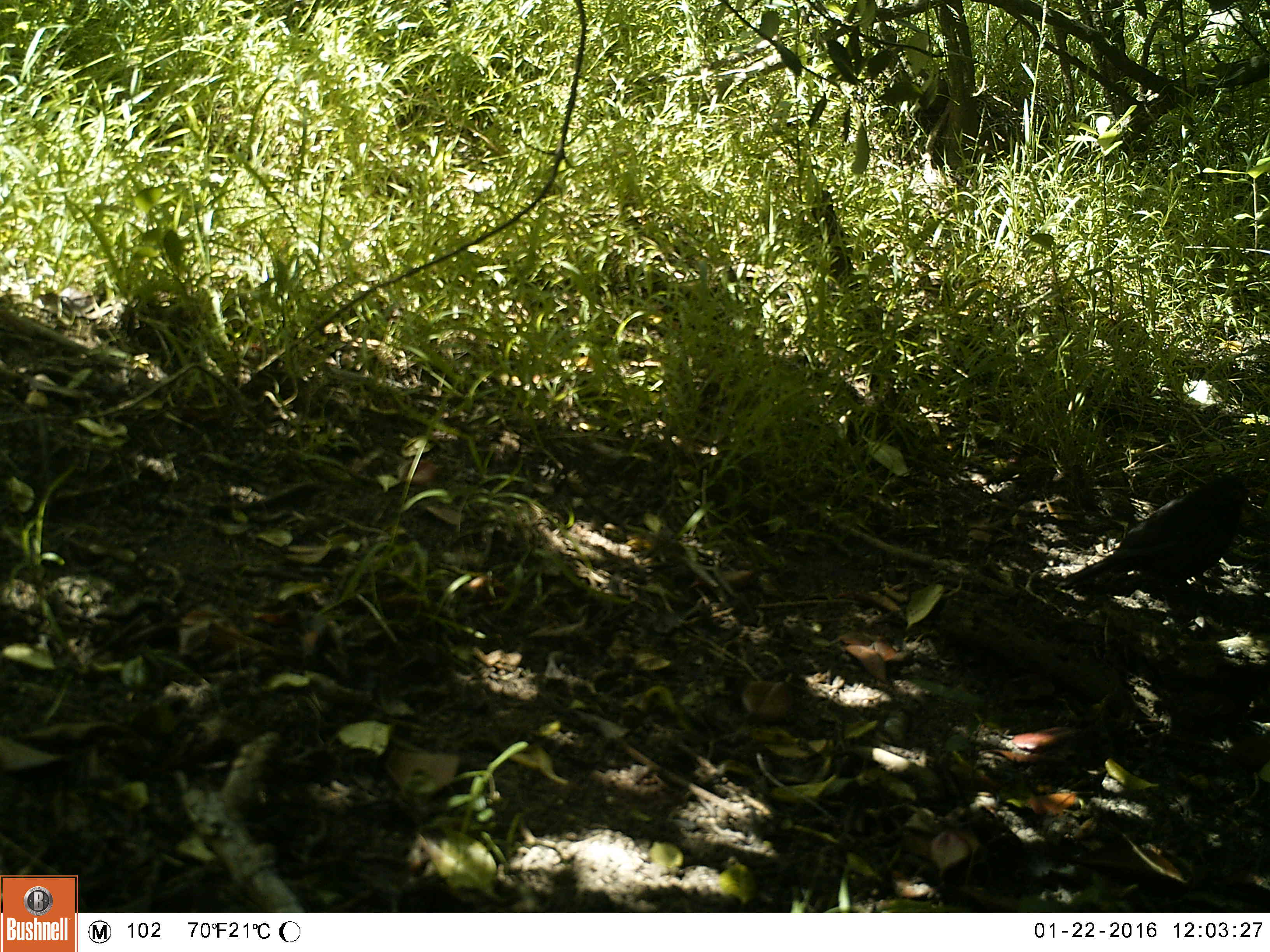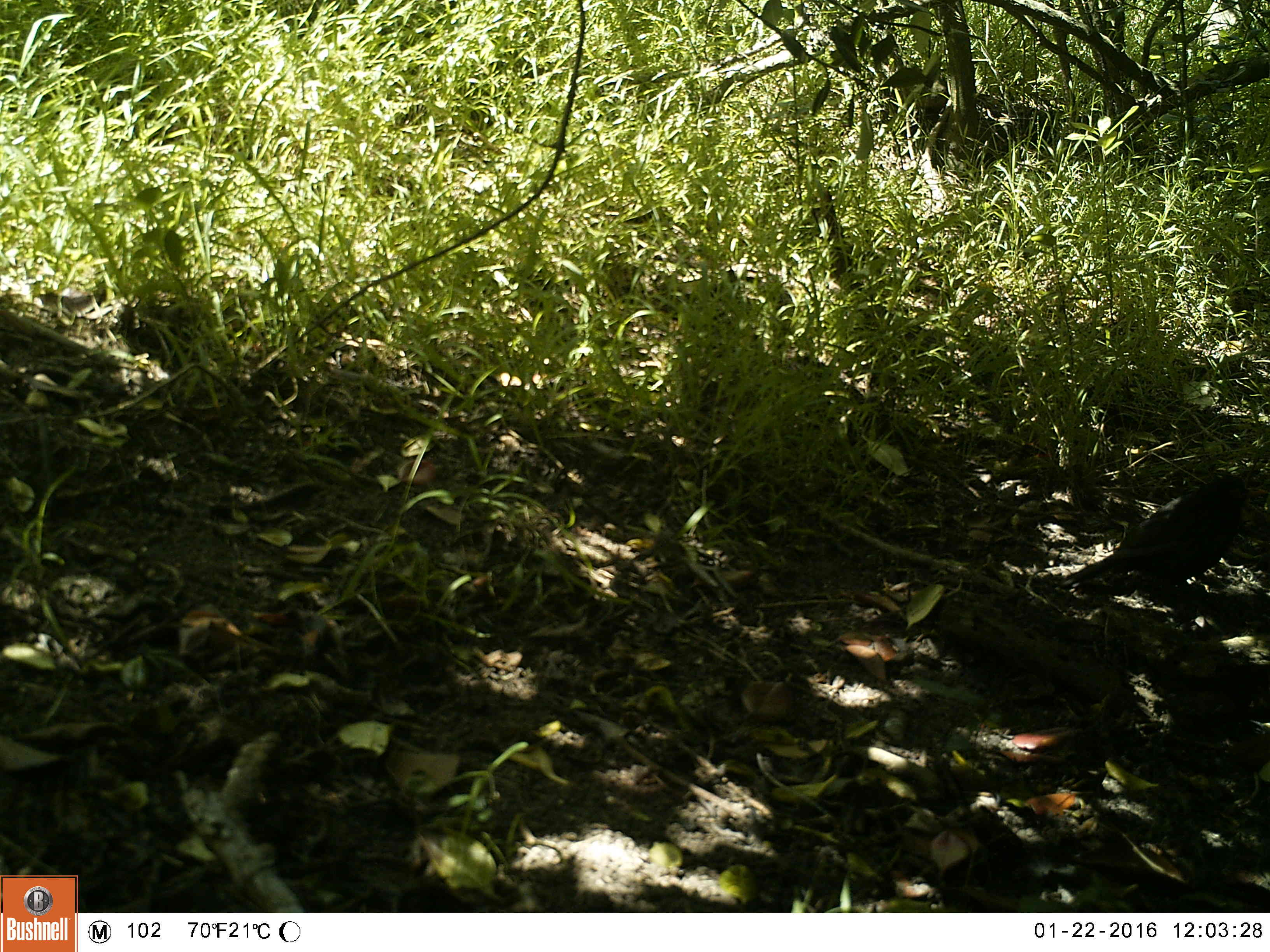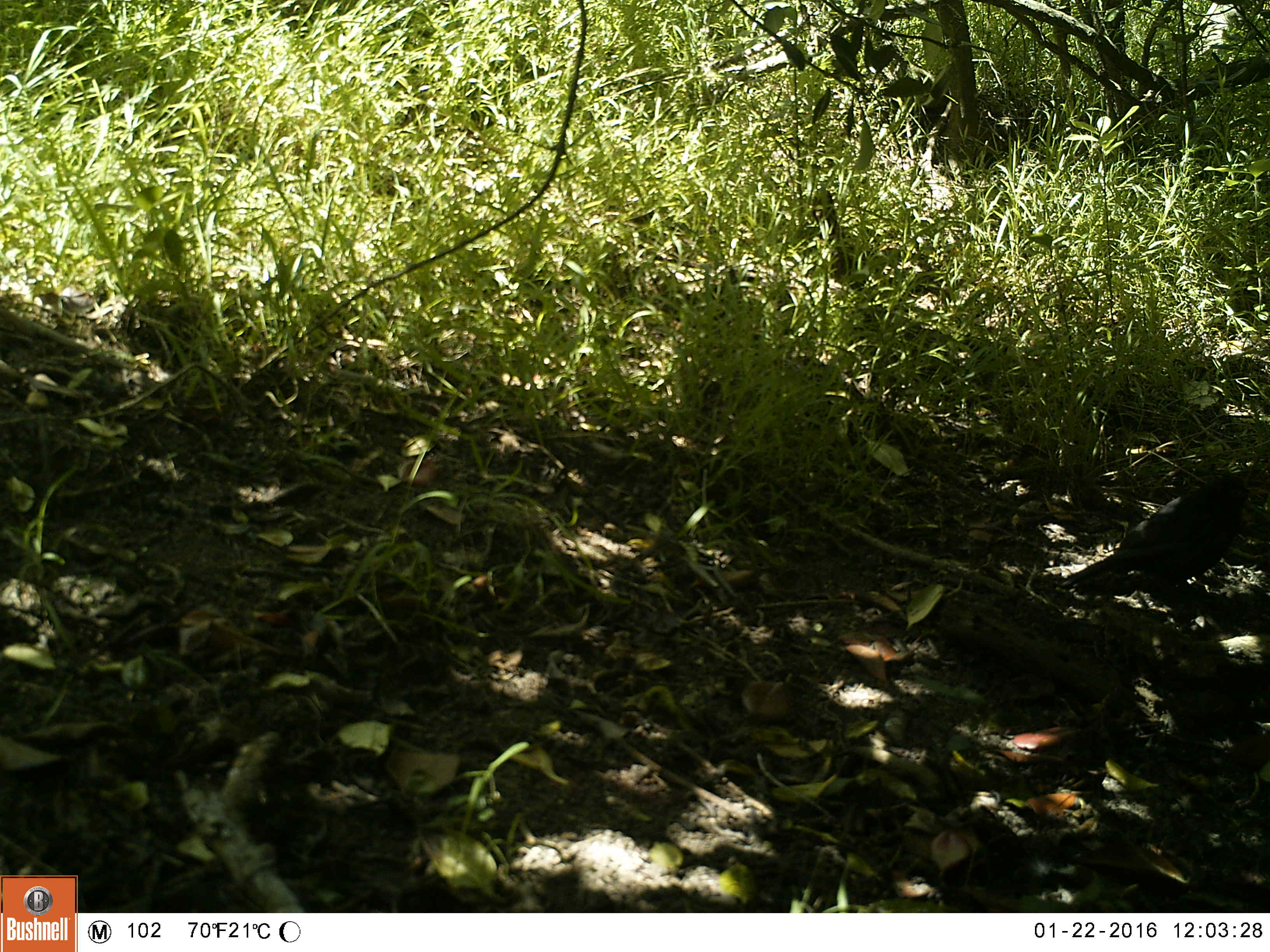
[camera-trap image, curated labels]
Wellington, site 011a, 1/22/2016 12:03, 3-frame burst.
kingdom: Animalia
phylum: Chordata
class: Aves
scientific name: Aves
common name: bird